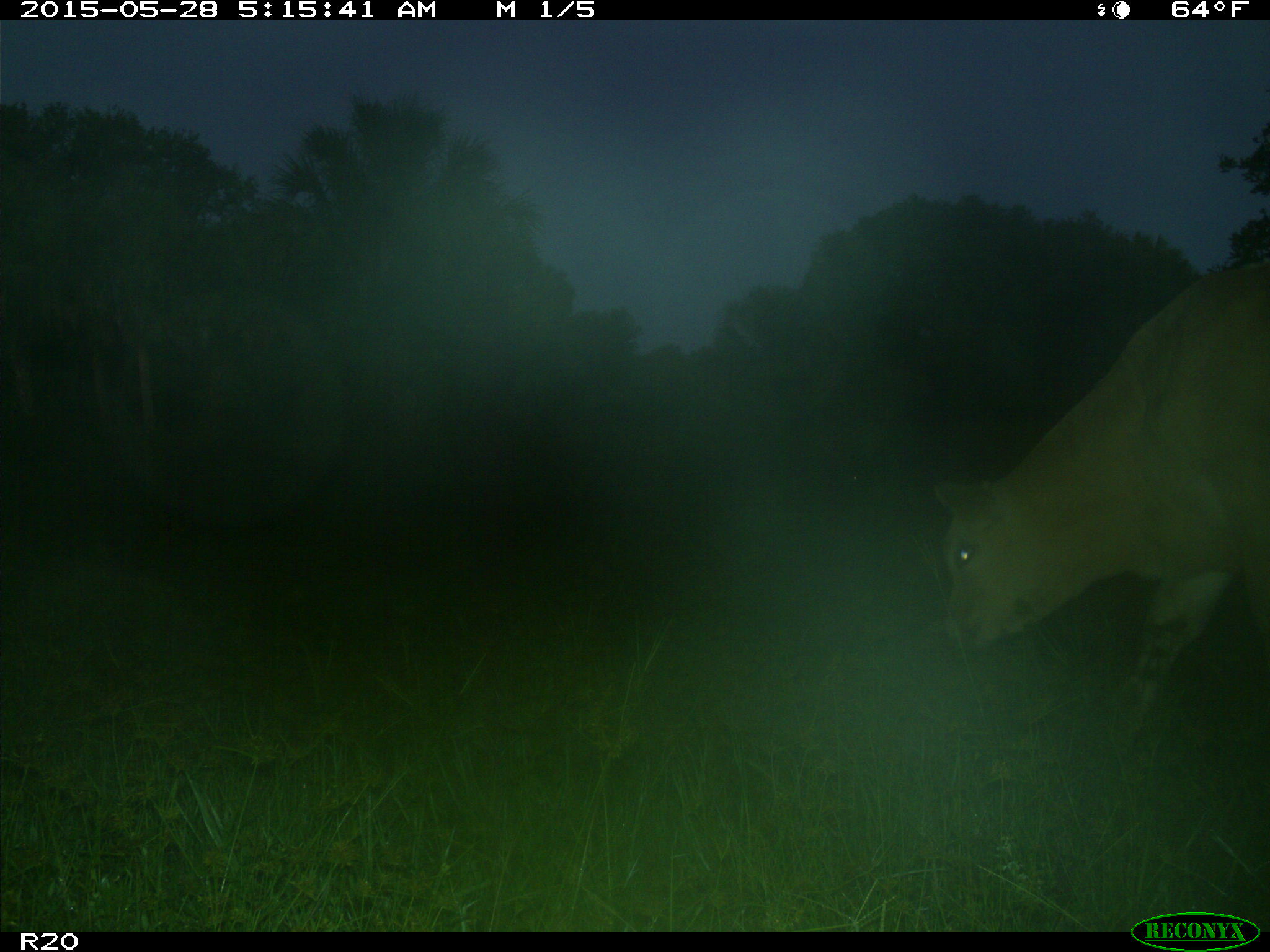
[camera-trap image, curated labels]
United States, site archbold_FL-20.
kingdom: Animalia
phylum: Chordata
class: Mammalia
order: Artiodactyla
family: Bovidae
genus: Bos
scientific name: Bos taurus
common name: domestic cow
Bos taurus (domestic cow).